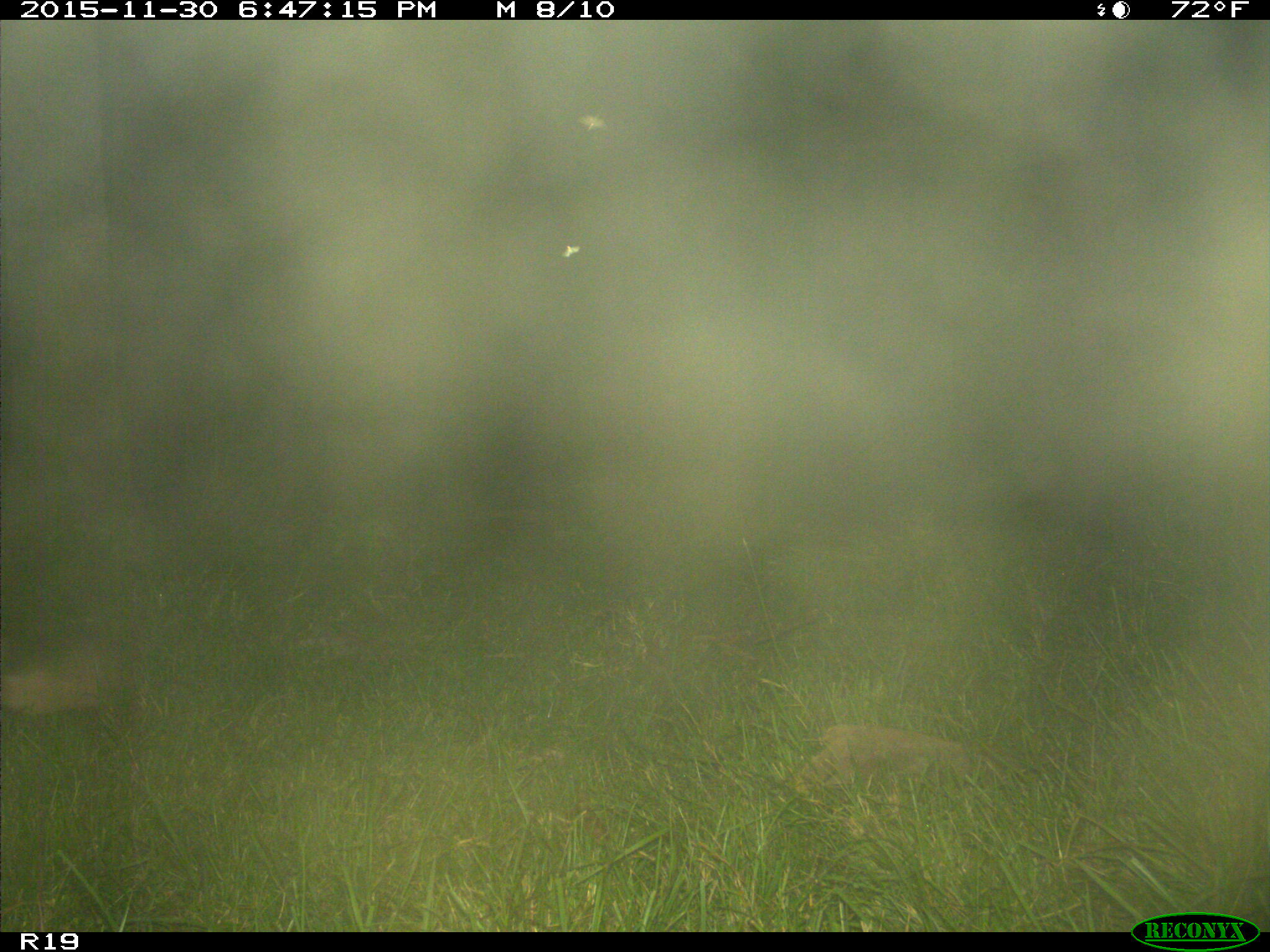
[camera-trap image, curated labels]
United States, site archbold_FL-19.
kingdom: Animalia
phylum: Chordata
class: Mammalia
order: Cingulata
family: Dasypodidae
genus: Dasypus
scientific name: Dasypus novemcinctus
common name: nine-banded armadillo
Dasypus novemcinctus (nine-banded armadillo).